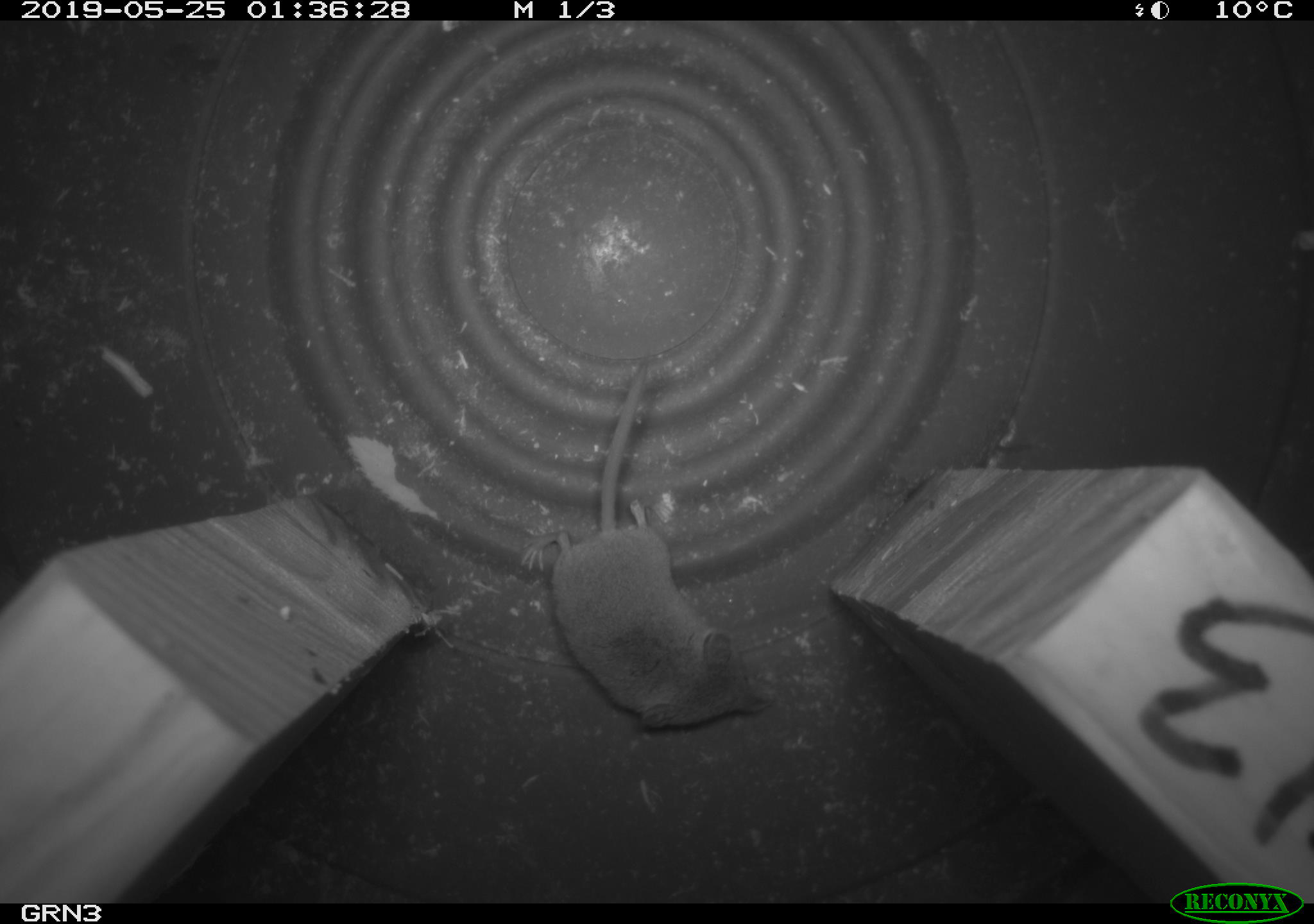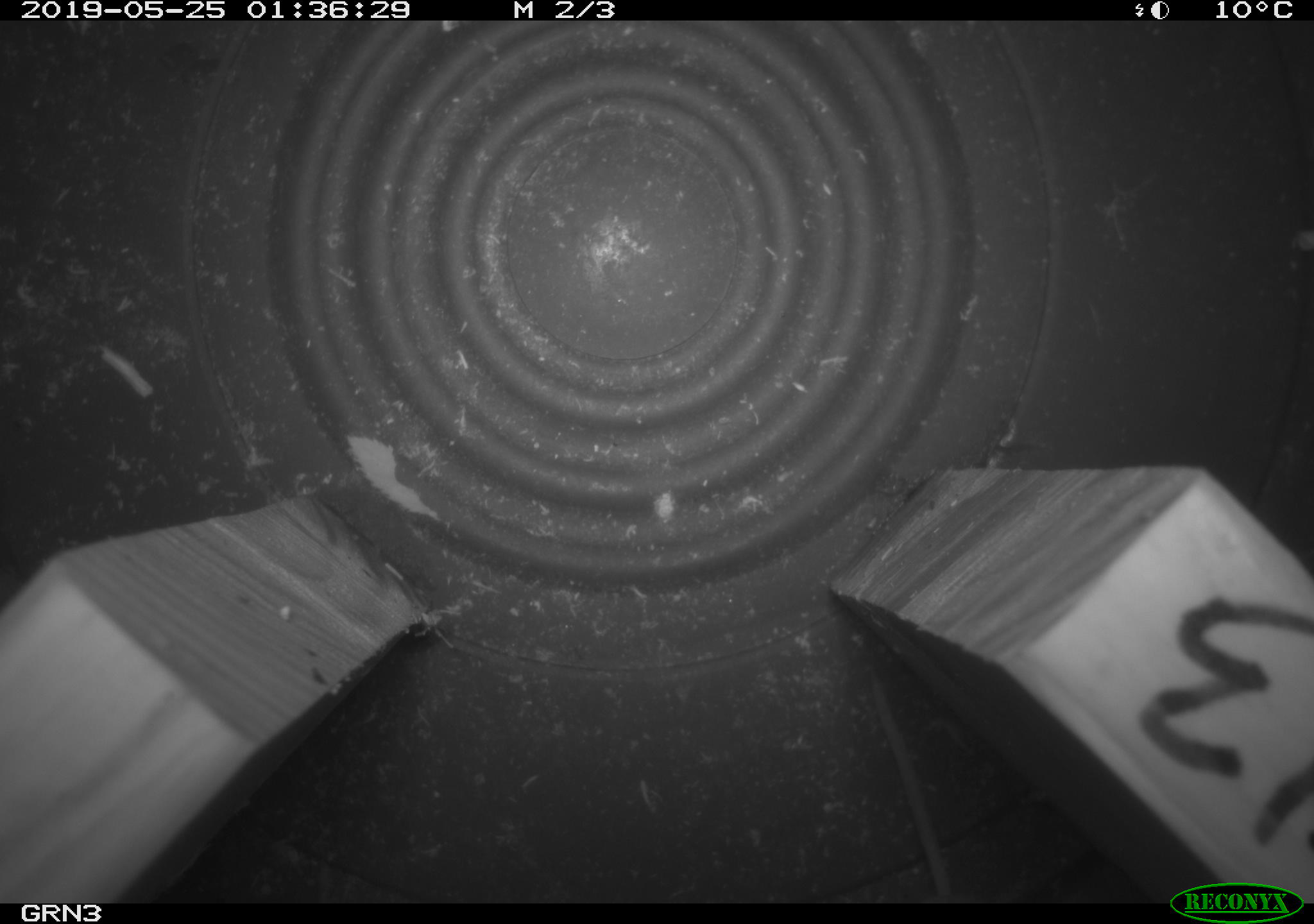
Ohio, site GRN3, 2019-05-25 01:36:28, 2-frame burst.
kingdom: Animalia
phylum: Chordata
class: Mammalia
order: Eulipotyphla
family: Soricidae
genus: Sorex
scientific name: Sorex cinereus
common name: masked shrew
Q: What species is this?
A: Masked shrew (Sorex cinereus).